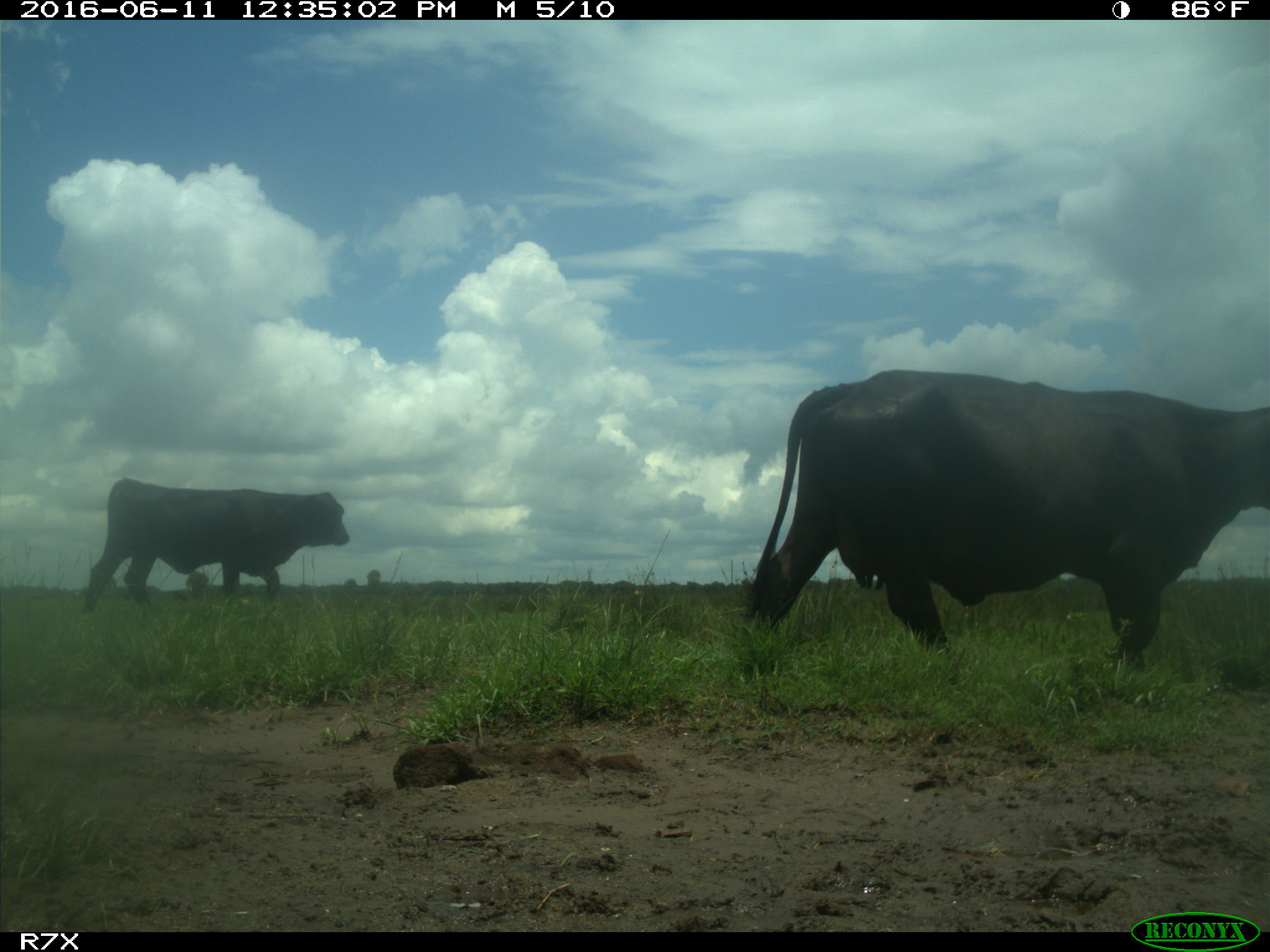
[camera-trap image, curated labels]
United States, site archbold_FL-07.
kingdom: Animalia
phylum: Chordata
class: Mammalia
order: Artiodactyla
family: Bovidae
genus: Bos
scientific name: Bos taurus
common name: domestic cow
Bos taurus (domestic cow).